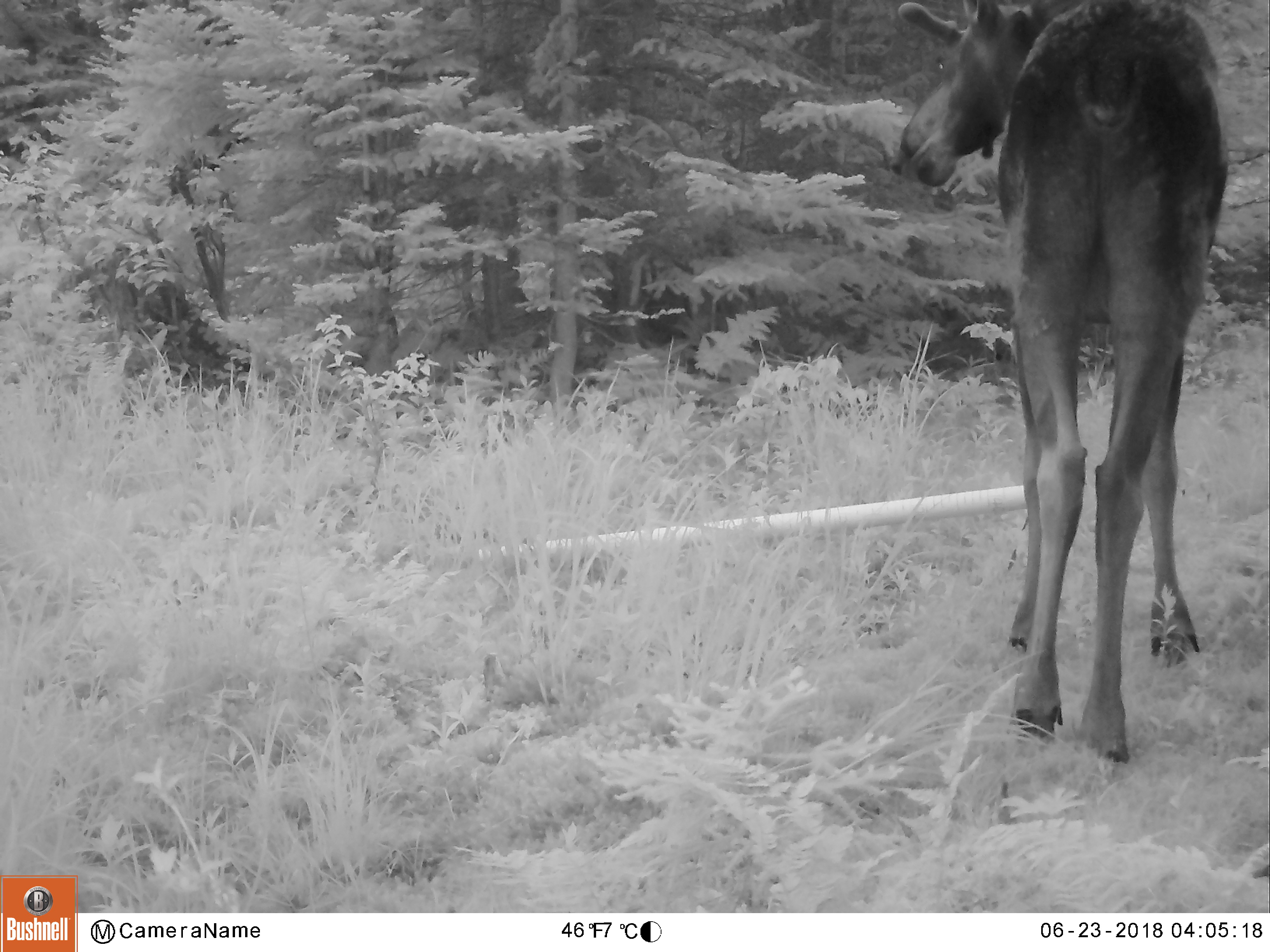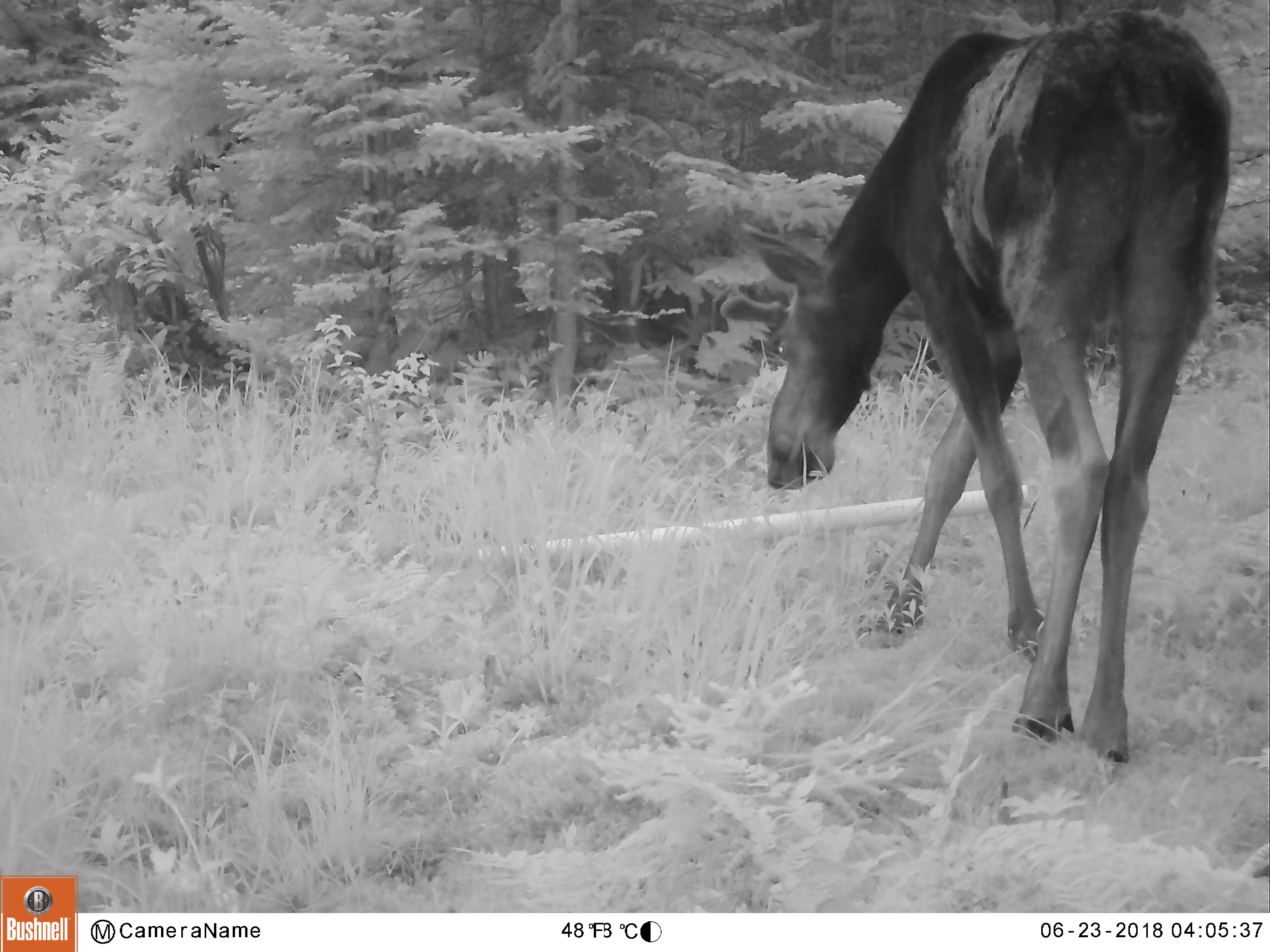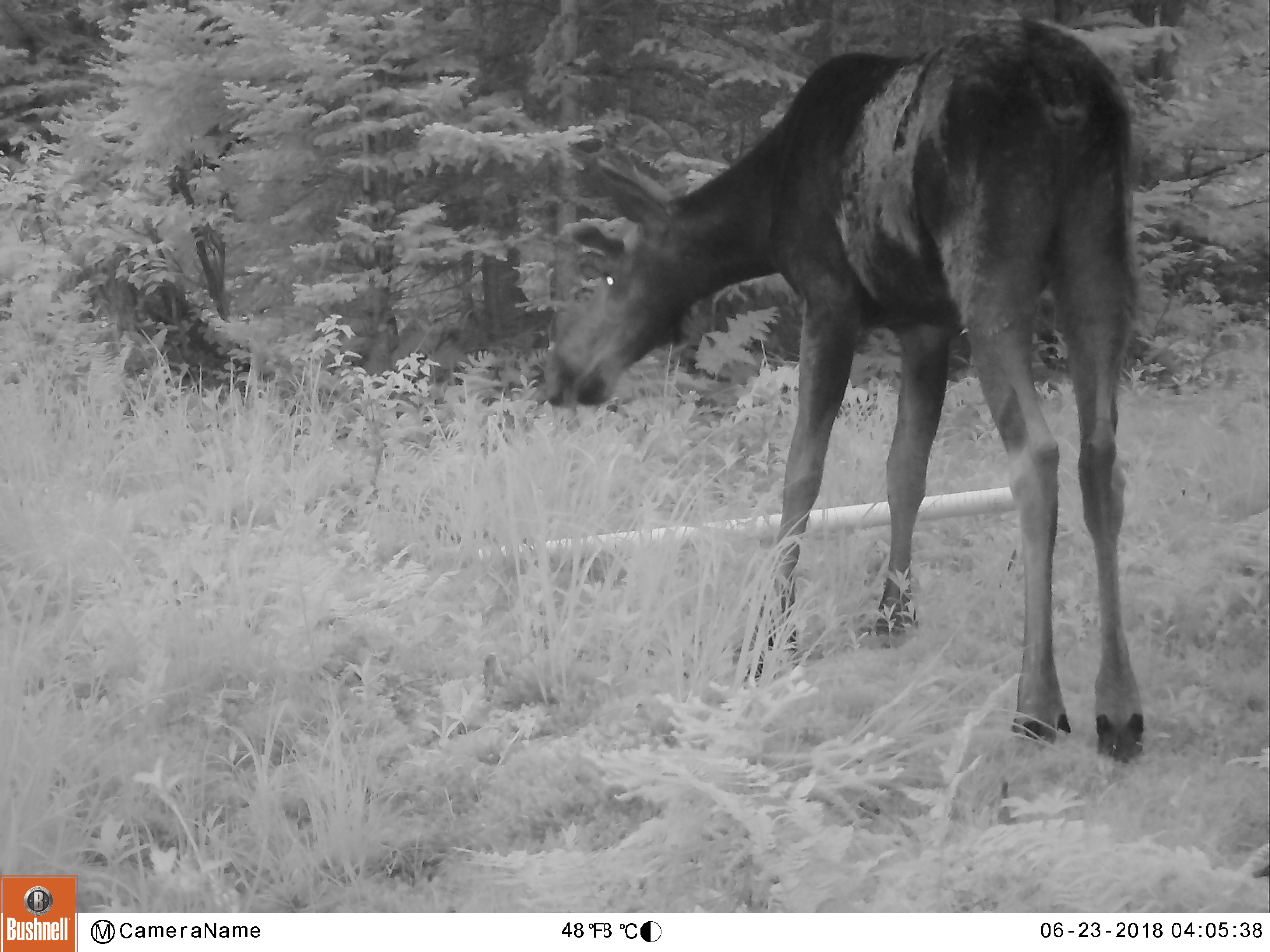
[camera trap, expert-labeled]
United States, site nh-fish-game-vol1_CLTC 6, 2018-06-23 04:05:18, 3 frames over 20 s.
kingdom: Animalia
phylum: Chordata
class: Mammalia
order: Artiodactyla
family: Cervidae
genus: Alces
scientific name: Alces alces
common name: moose